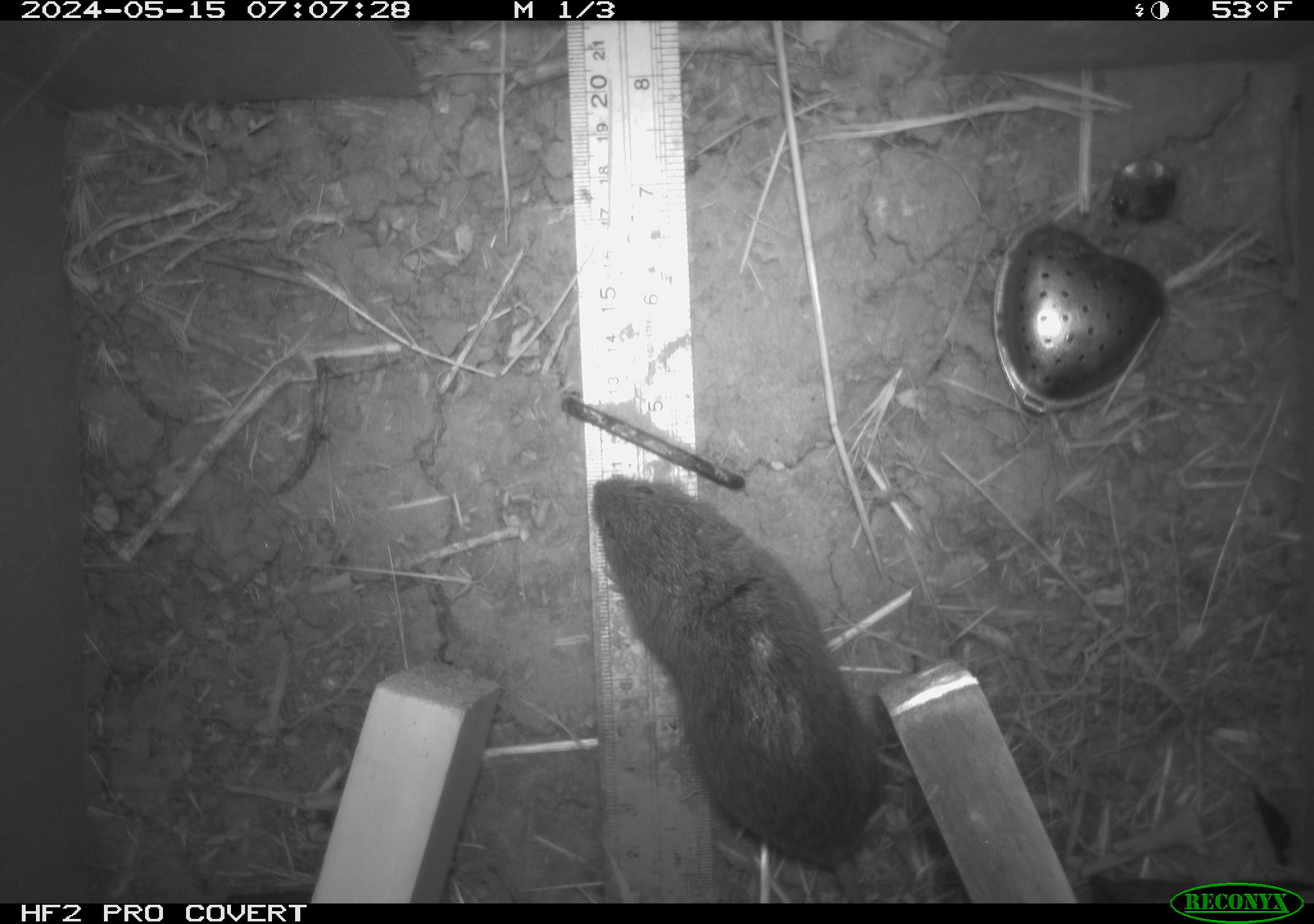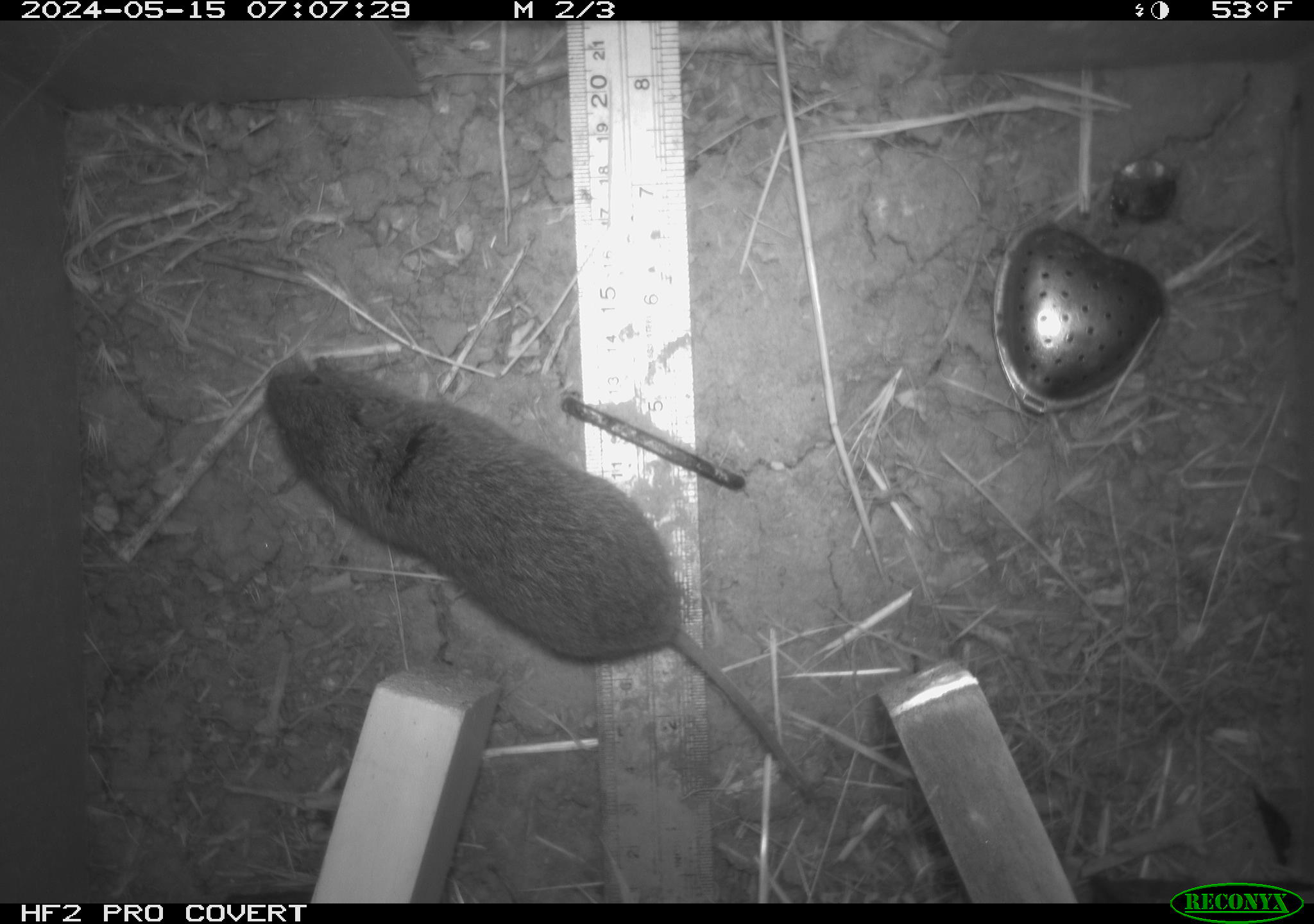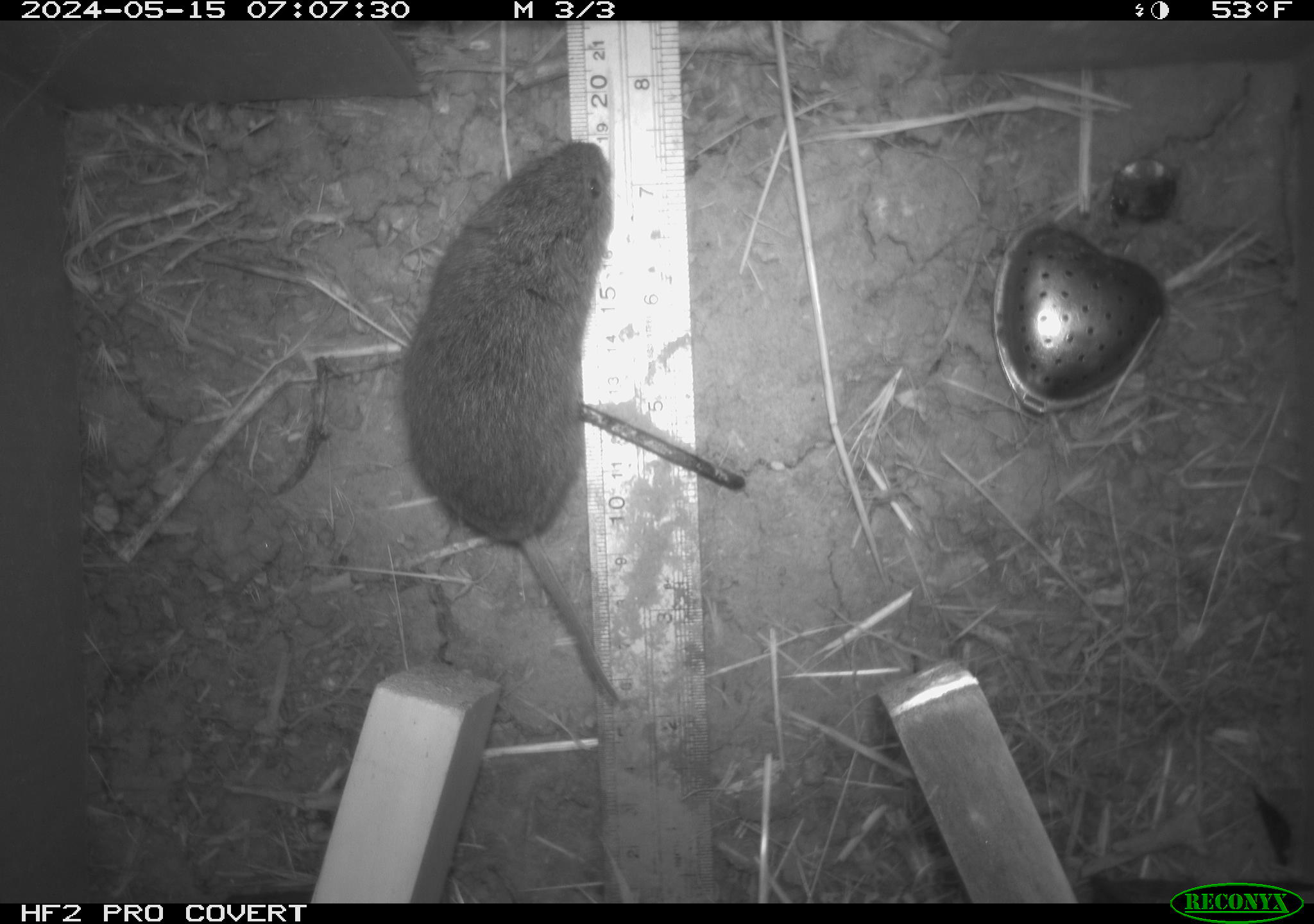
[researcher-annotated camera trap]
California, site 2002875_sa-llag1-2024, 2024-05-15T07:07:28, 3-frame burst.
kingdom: Animalia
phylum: Chordata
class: Mammalia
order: Rodentia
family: Cricetidae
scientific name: Arvicolinae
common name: voles, lemmings, and muskrats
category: arvicolinae subfamily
Arvicolinae subfamily (voles, lemmings, and muskrats) (Arvicolinae).